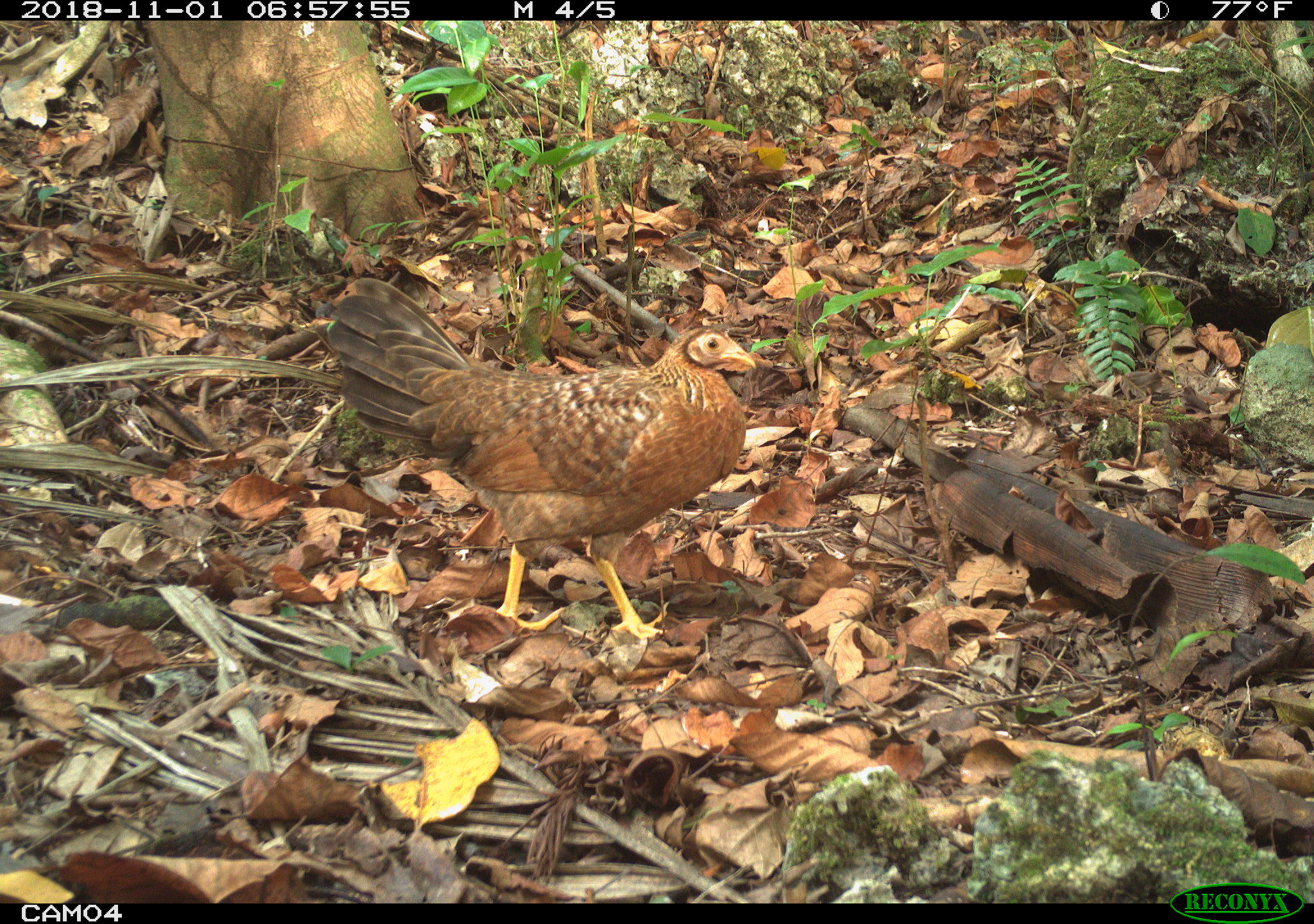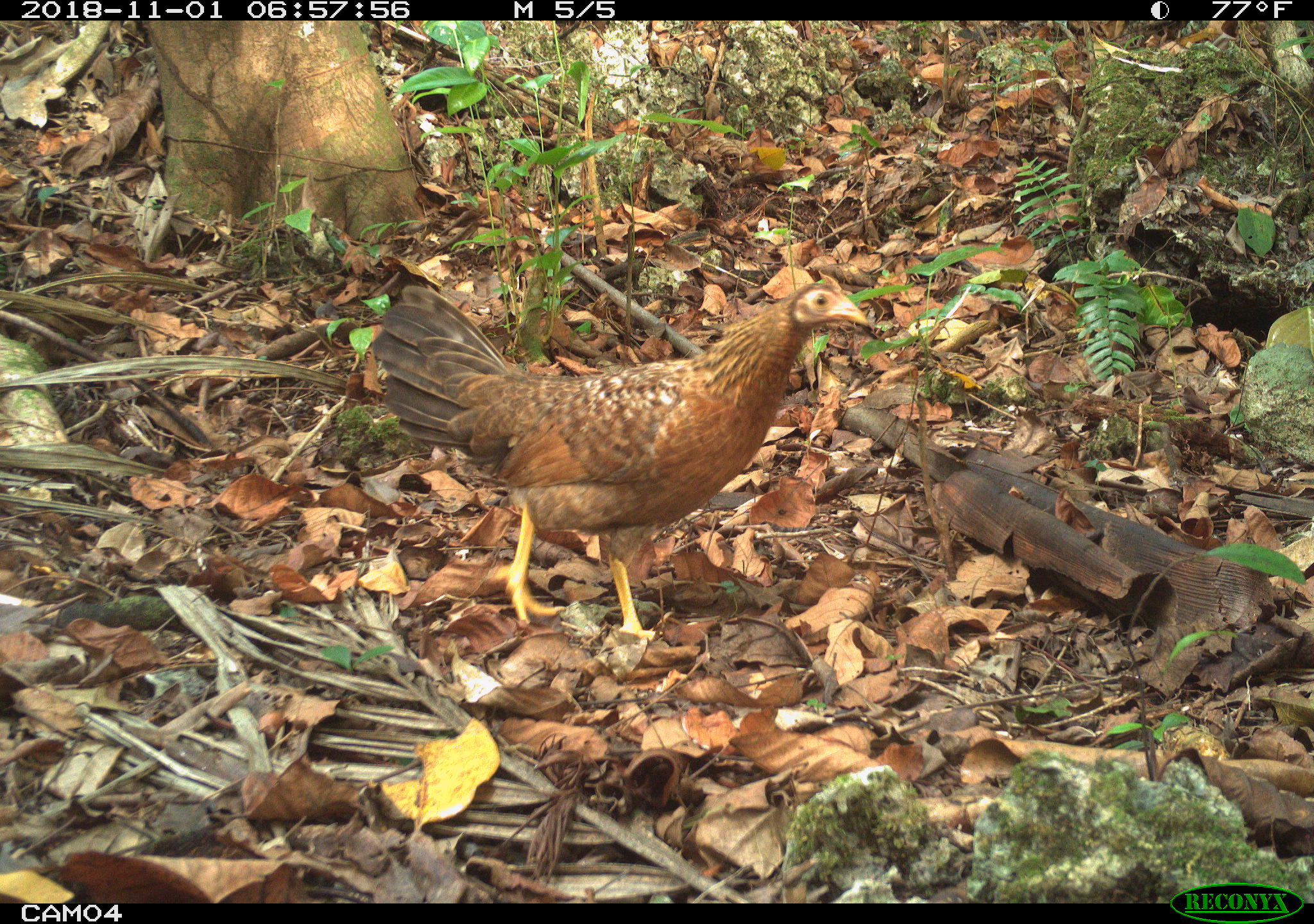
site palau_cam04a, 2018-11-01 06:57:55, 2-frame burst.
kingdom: Animalia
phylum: Chordata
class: Aves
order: Galliformes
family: Phasianidae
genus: Gallus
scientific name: Gallus gallus domesticus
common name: domestic chicken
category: chicken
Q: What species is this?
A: Chicken (domestic chicken) (Gallus gallus domesticus).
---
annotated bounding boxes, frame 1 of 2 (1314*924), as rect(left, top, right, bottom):
chicken: rect(309, 277, 762, 654)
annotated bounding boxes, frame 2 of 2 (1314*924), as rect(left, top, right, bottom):
chicken: rect(362, 272, 874, 654)